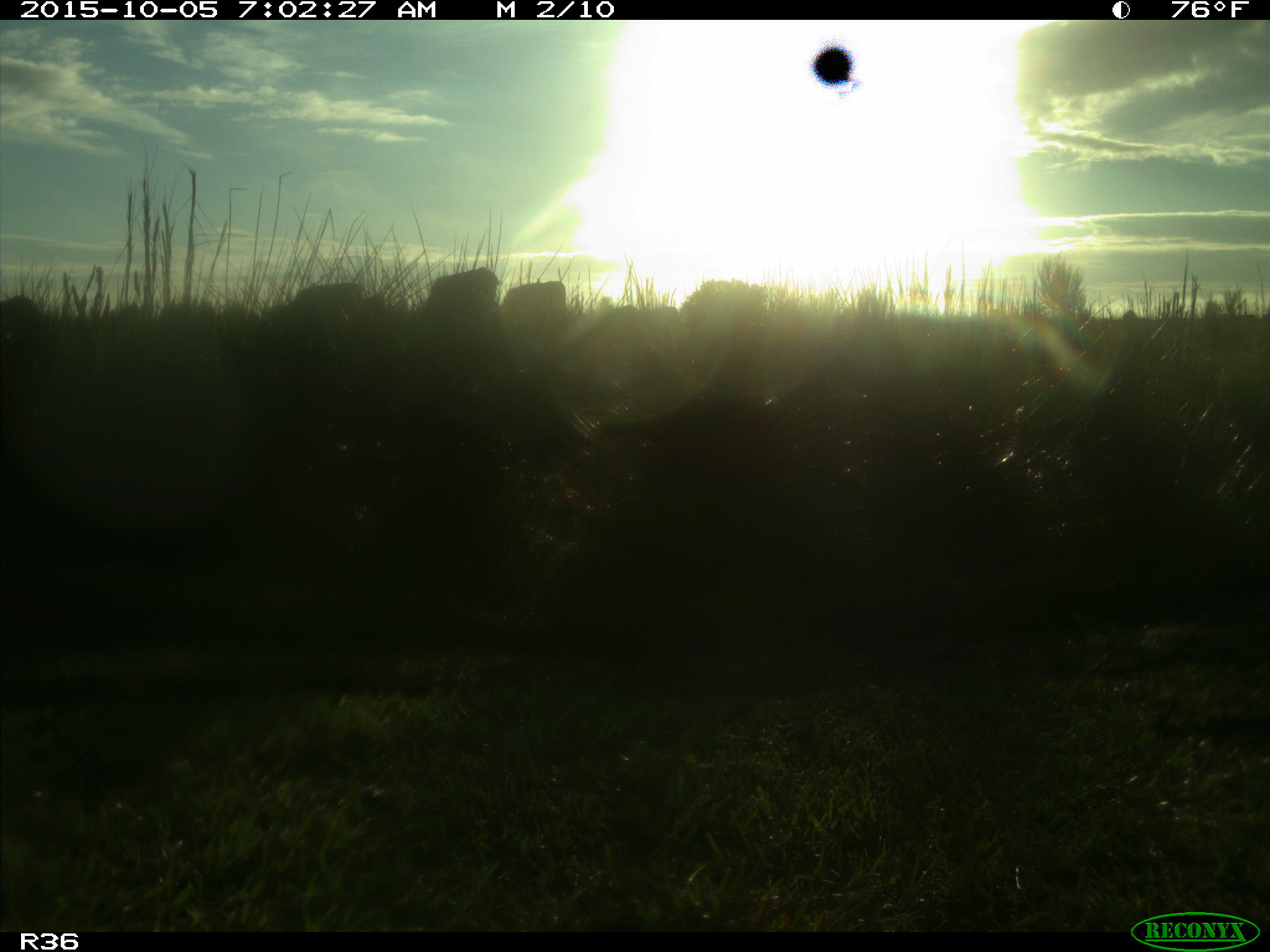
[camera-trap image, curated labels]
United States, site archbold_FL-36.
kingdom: Animalia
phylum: Chordata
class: Mammalia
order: Artiodactyla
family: Bovidae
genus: Bos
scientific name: Bos taurus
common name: domestic cow